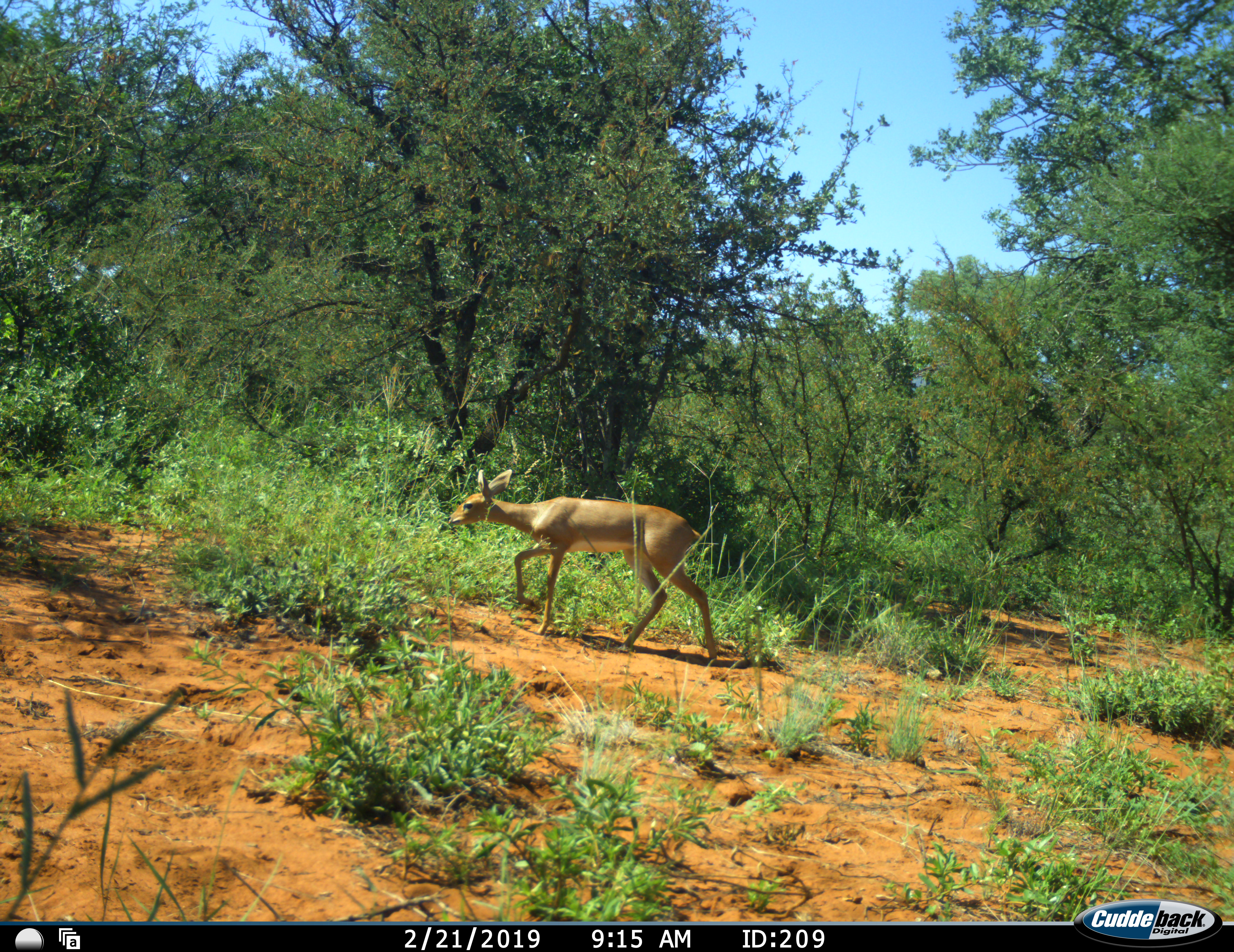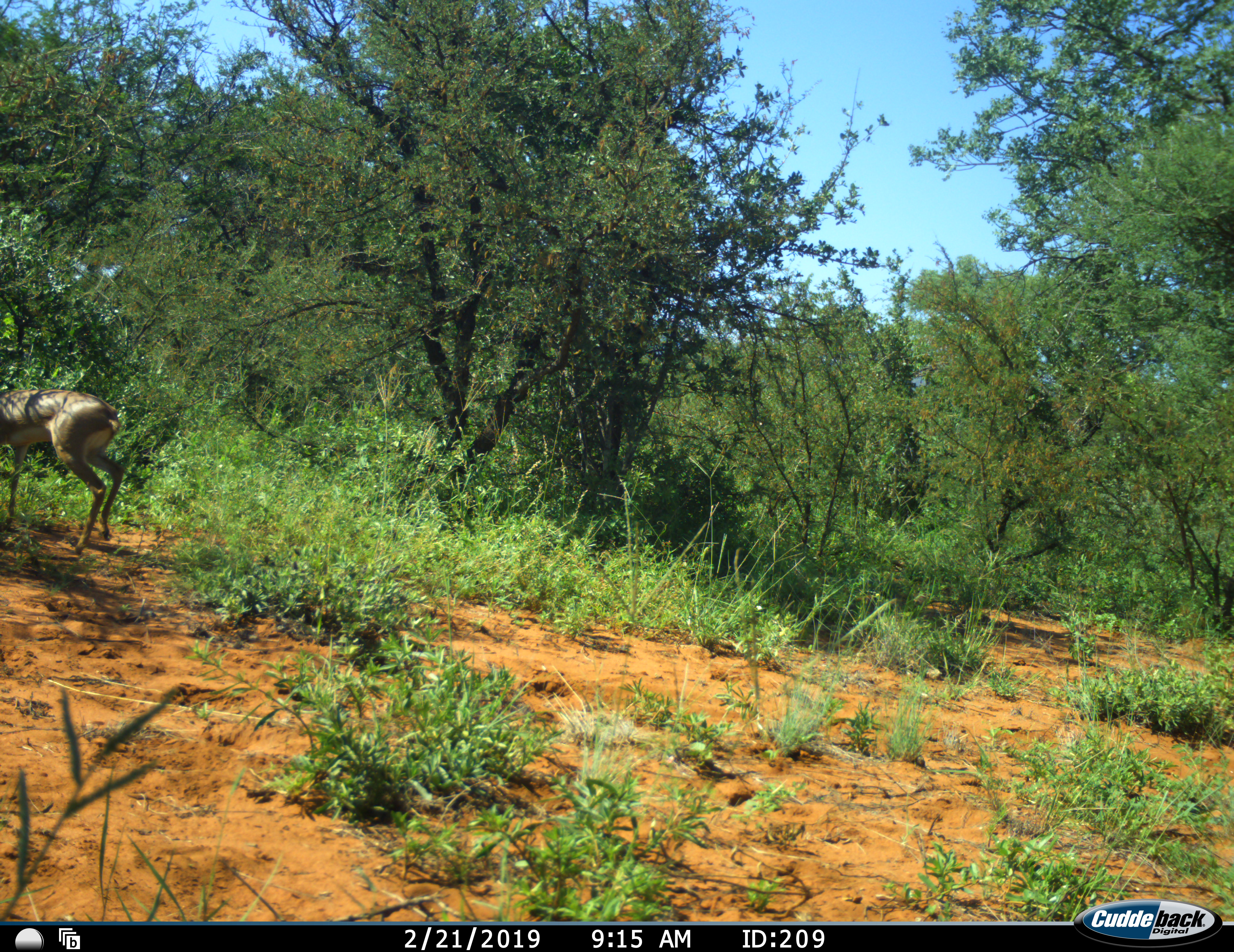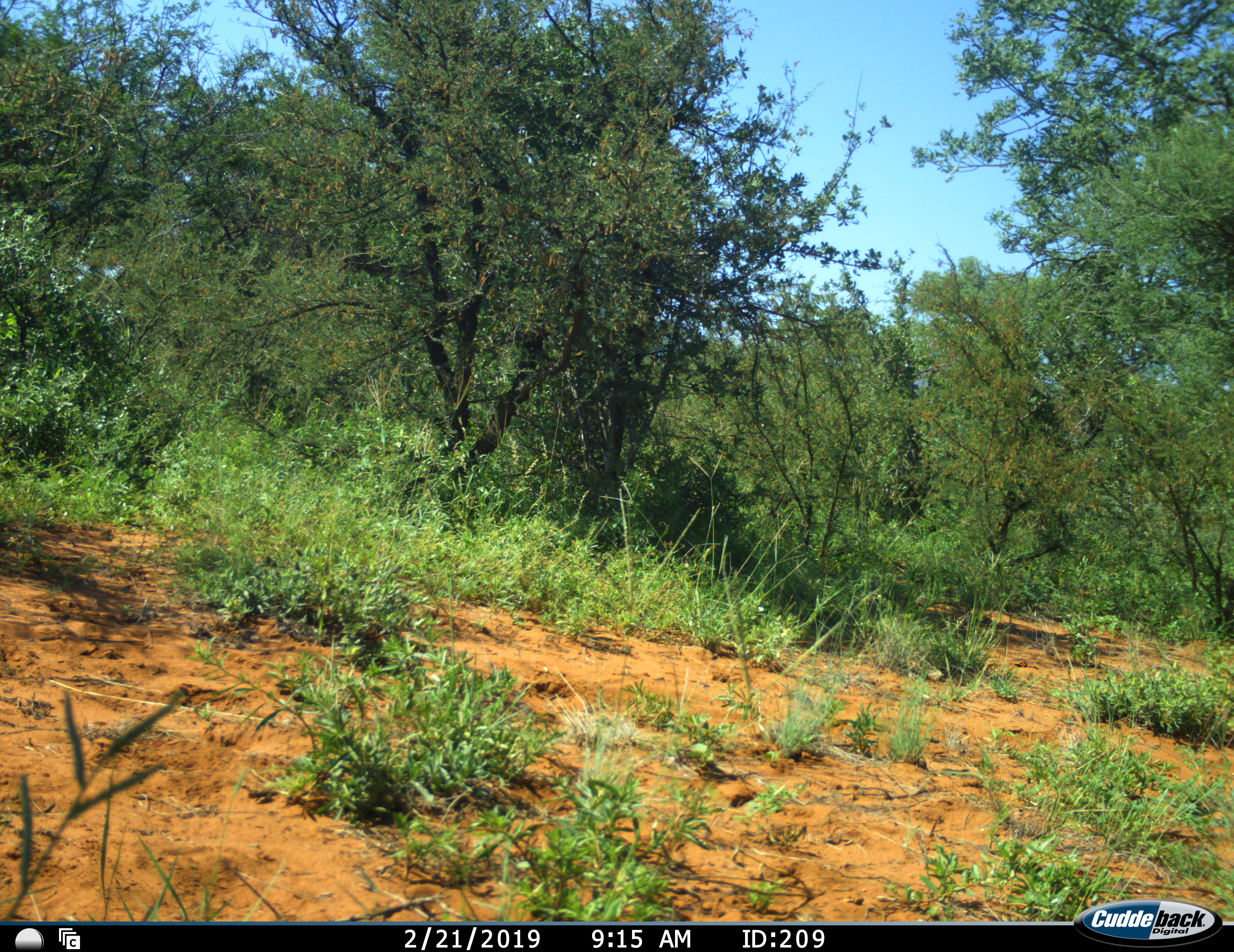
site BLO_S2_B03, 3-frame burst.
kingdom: Animalia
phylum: Chordata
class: Mammalia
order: Artiodactyla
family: Bovidae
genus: Aepyceros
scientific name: Aepyceros melampus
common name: impala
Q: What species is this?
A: Impala (Aepyceros melampus).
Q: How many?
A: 1.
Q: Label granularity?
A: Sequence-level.